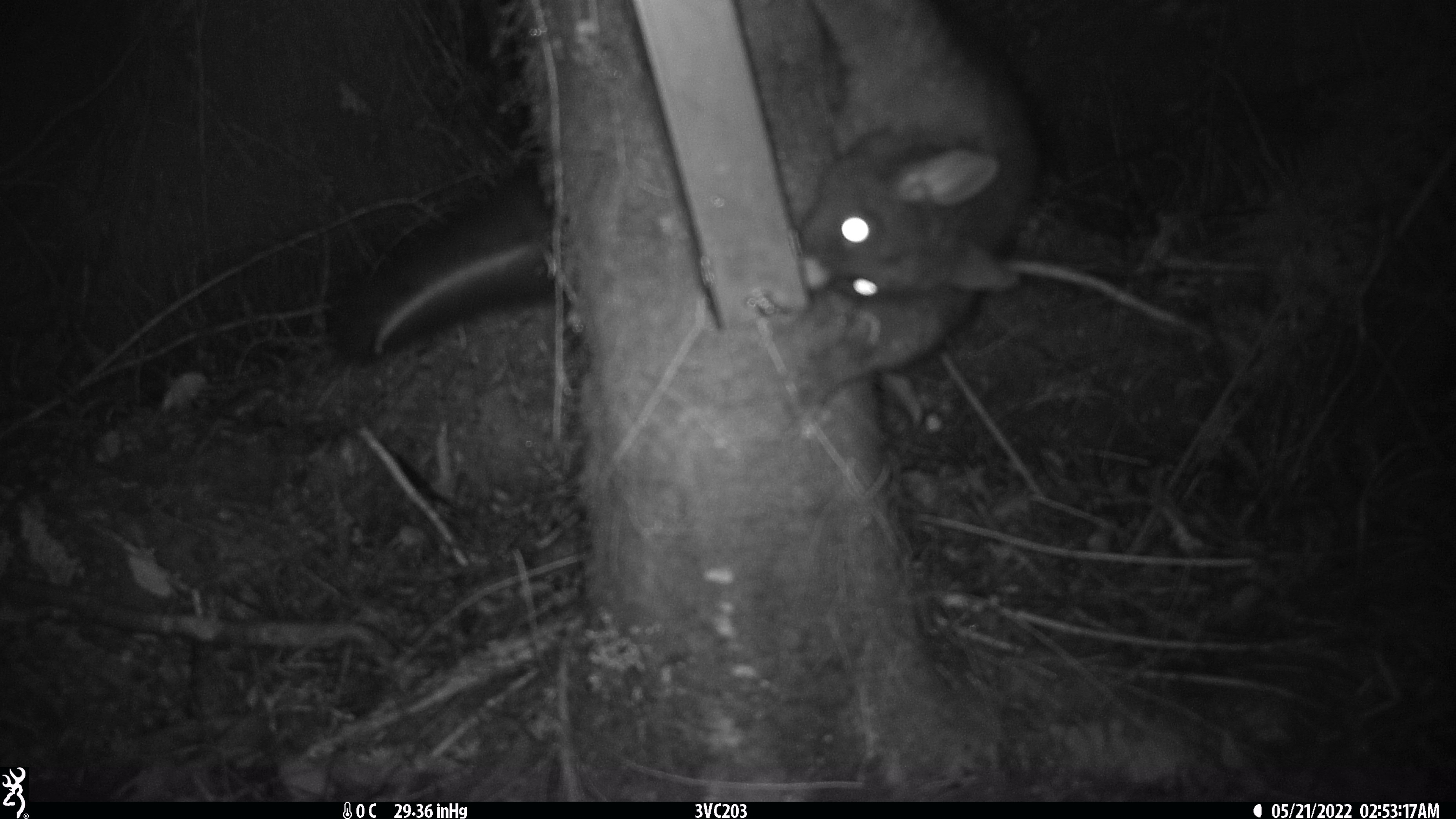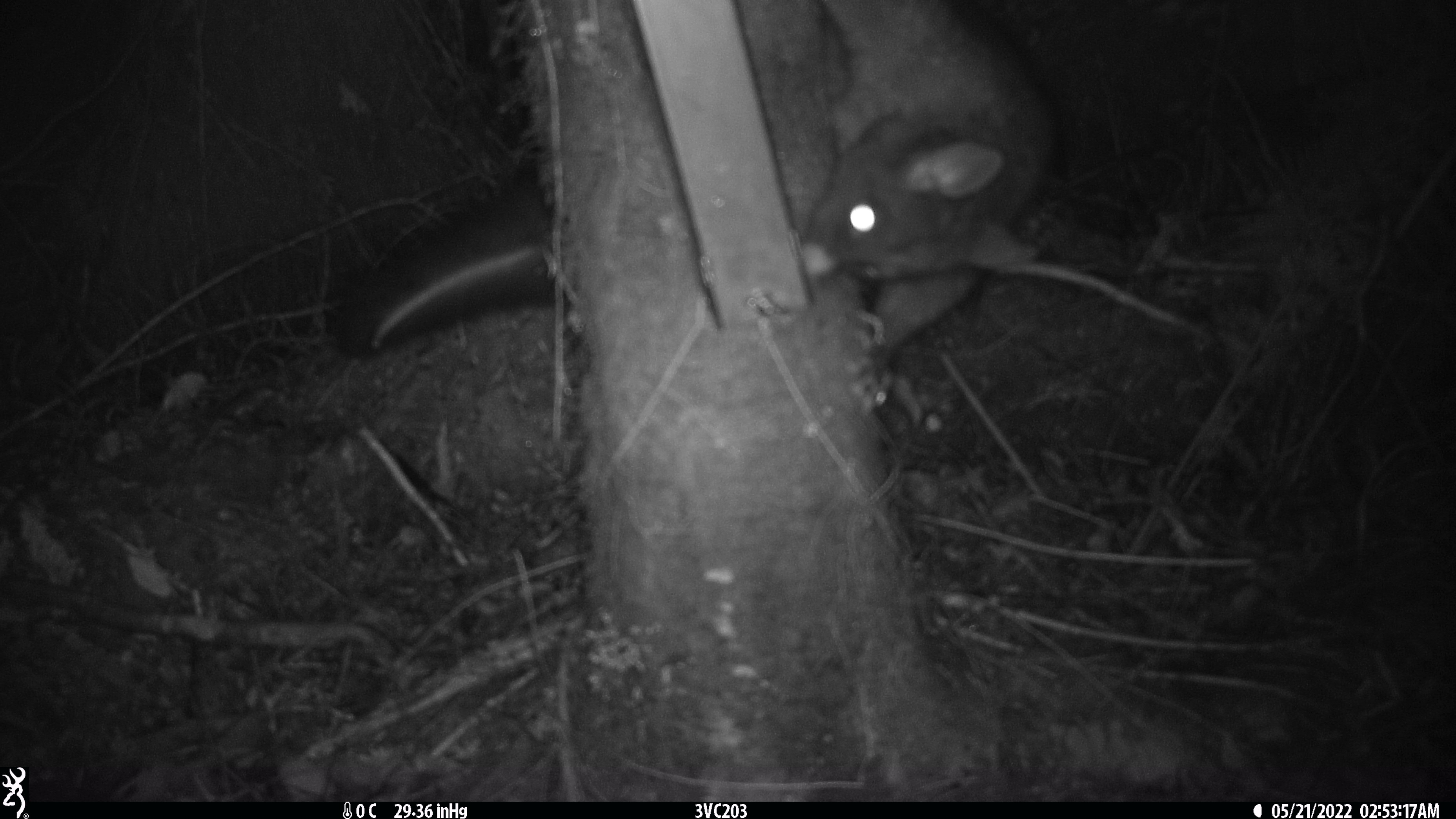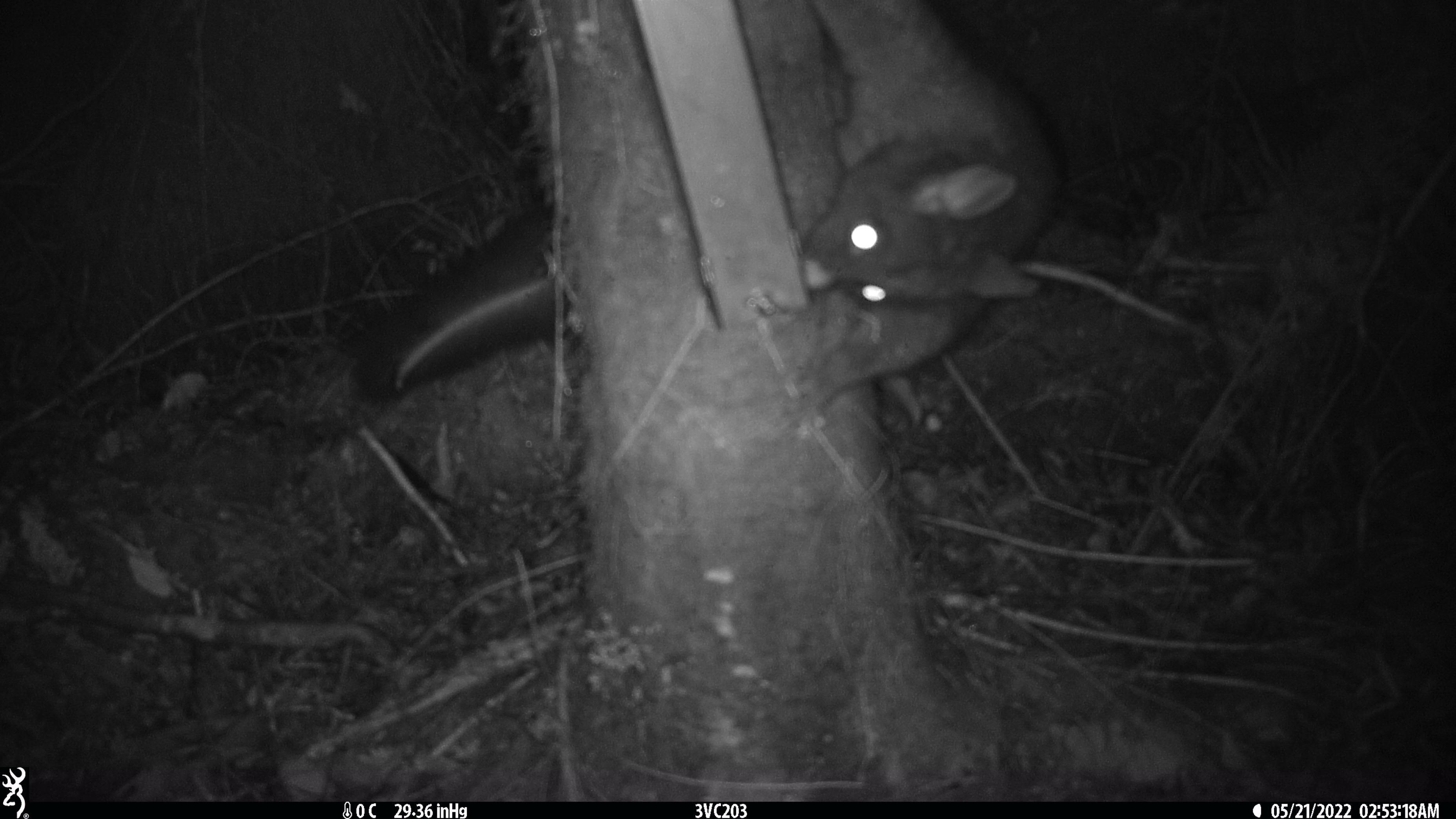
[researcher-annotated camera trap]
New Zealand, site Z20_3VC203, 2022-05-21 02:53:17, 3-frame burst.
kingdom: Animalia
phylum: Chordata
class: Mammalia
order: Diprotodontia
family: Phalangeridae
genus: Trichosurus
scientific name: Trichosurus vulpecula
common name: common brushtail possum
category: possum